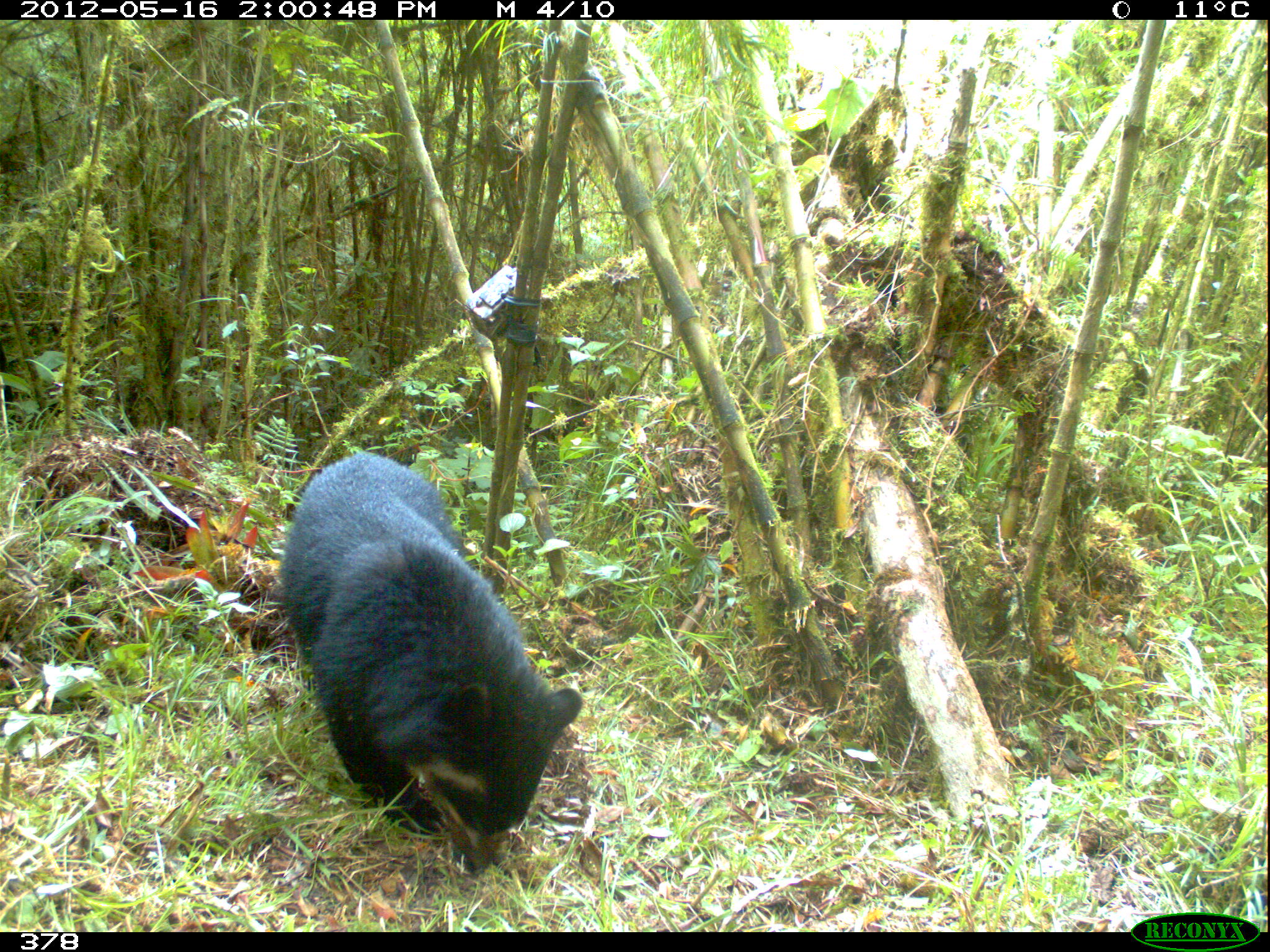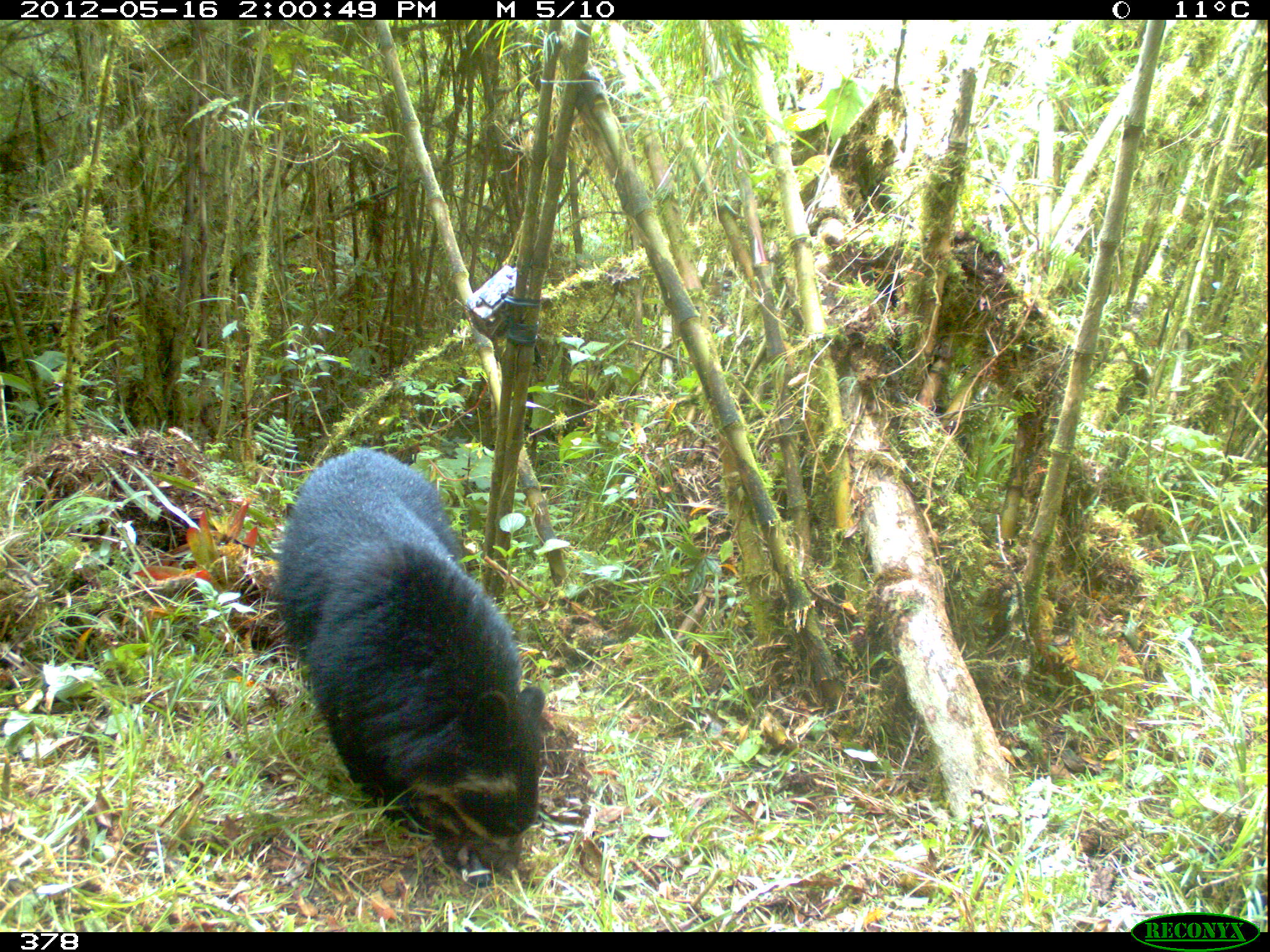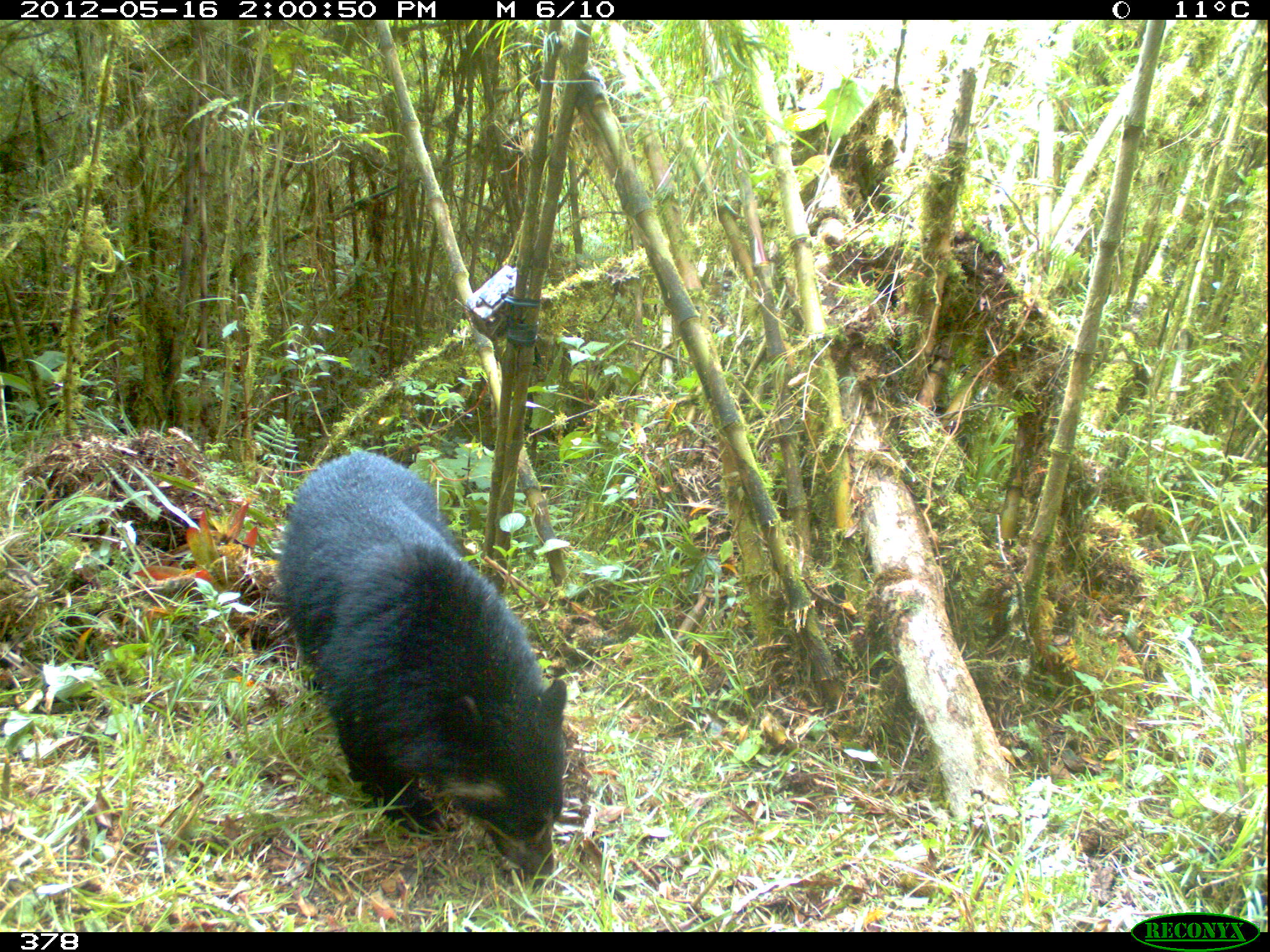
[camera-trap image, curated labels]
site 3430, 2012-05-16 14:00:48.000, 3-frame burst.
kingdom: Animalia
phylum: Chordata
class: Mammalia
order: Carnivora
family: Ursidae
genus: Tremarctos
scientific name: Tremarctos ornatus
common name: spectacled bear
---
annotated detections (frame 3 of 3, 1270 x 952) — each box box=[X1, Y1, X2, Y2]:
tremarctos ornatus: box=[277, 450, 567, 882]